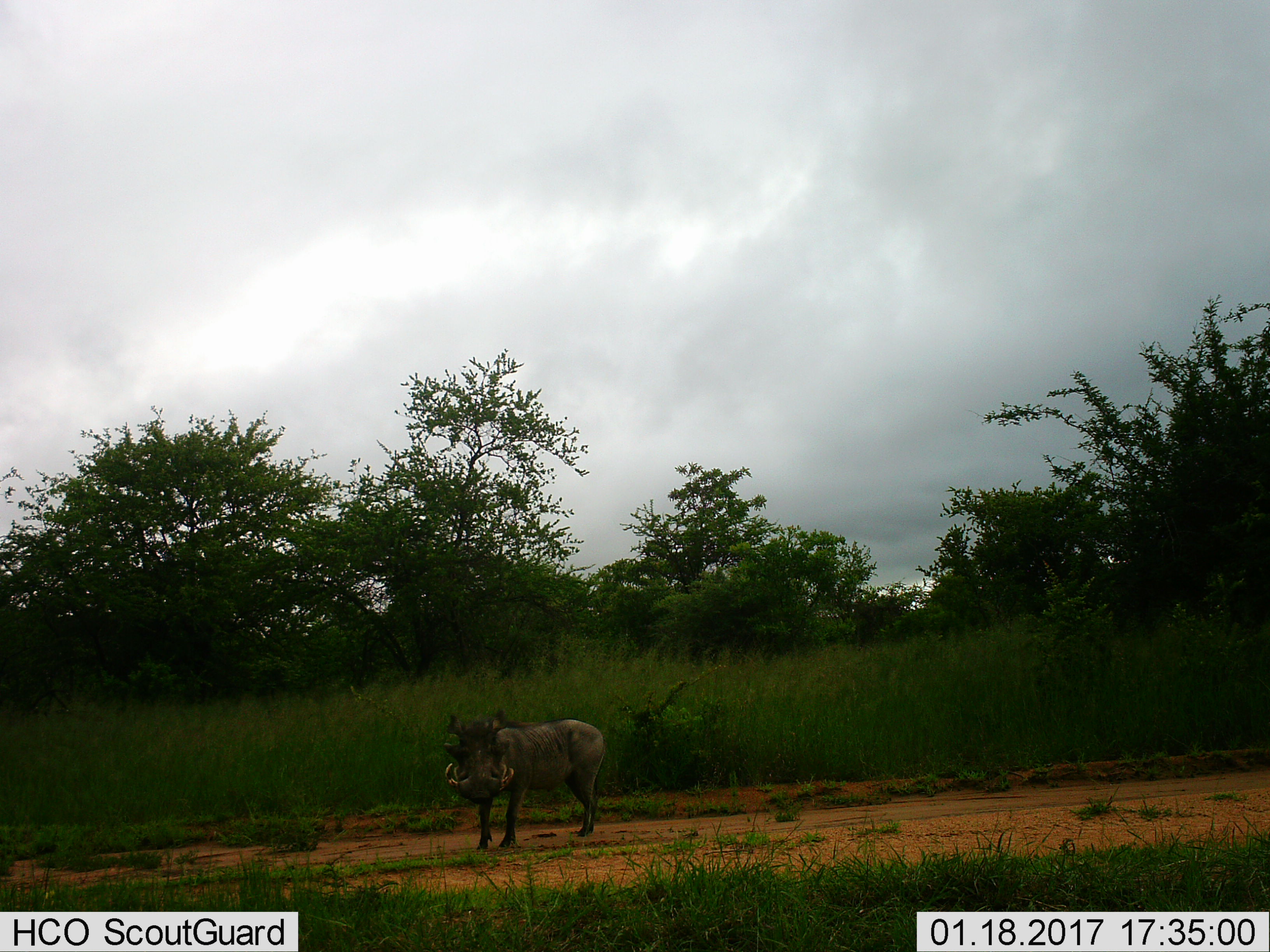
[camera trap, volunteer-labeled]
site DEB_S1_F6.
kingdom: Animalia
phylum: Chordata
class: Mammalia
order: Artiodactyla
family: Suidae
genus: Phacochoerus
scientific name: Phacochoerus africanus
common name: warthog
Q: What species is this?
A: Warthog (Phacochoerus africanus).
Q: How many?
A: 1.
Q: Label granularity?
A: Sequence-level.